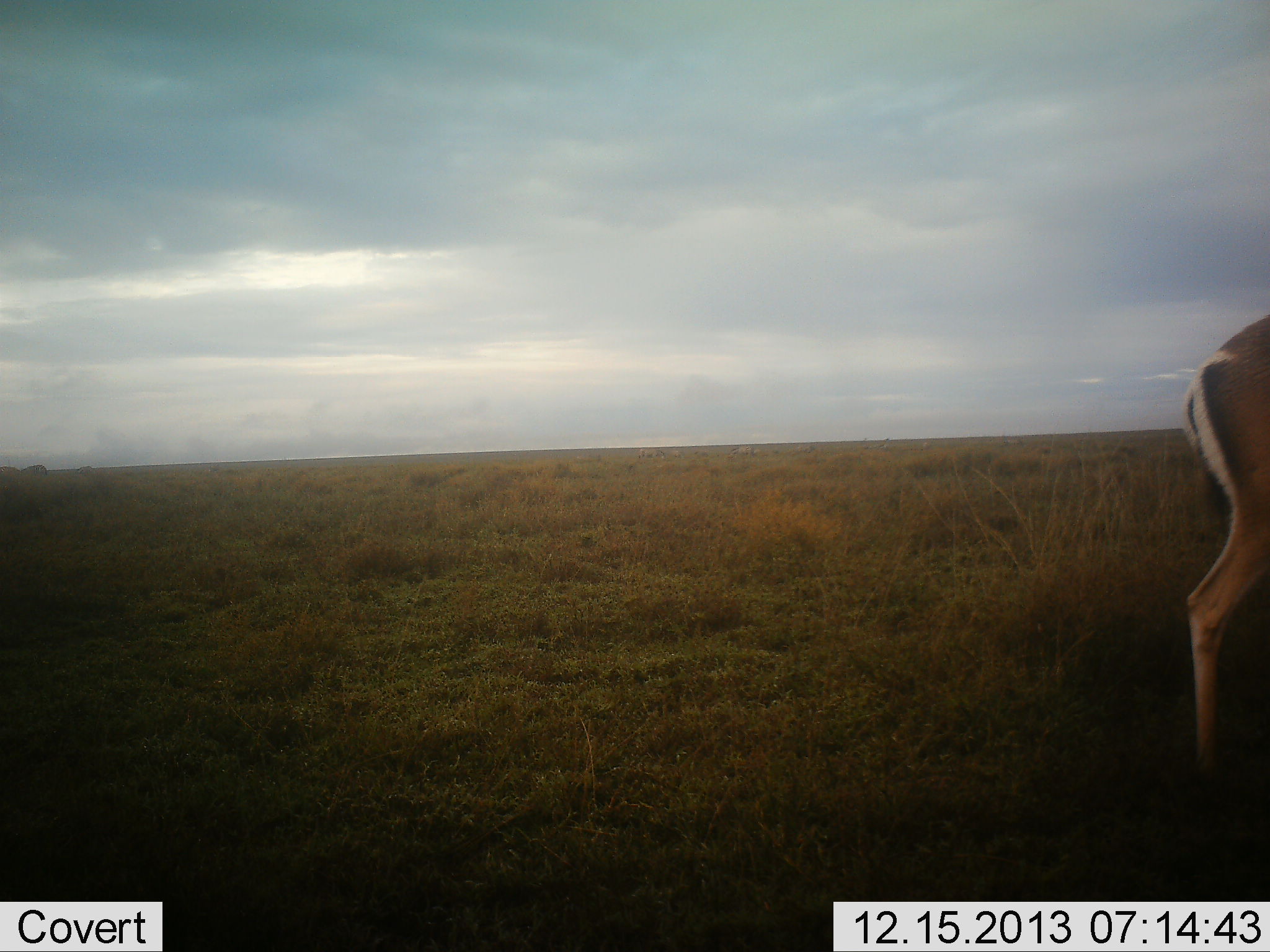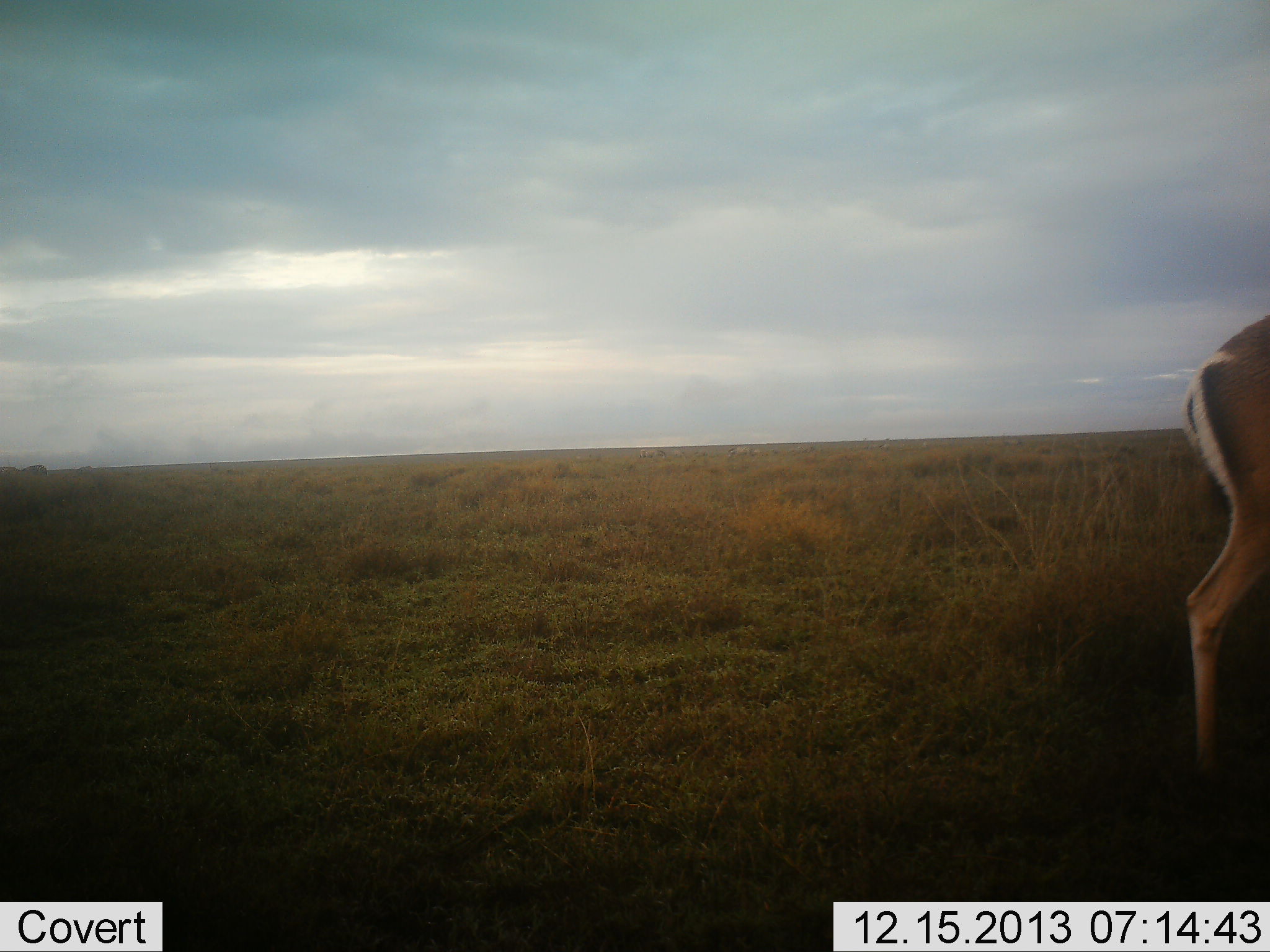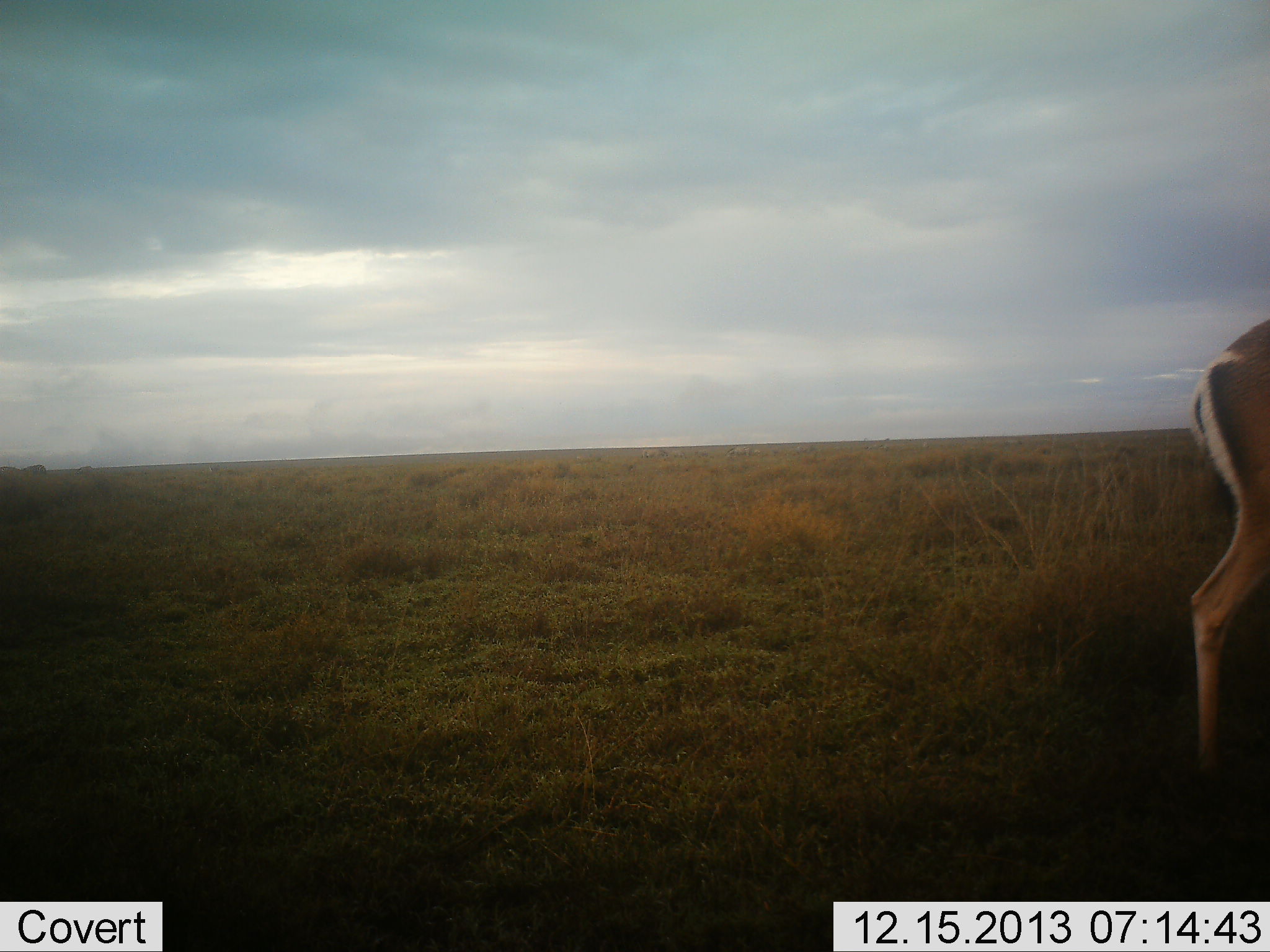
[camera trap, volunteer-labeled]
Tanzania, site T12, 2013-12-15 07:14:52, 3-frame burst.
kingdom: Animalia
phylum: Chordata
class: Mammalia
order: Artiodactyla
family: Bovidae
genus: Nanger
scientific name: Nanger granti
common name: grant's gazelle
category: gazellegrants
Gazellegrants (grant's gazelle) (Nanger granti), count 1. Behavior (volunteer vote fractions): standing 87%, resting 0%, moving 13%, interacting 0%. Young present (vote fraction): 0%. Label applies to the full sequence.